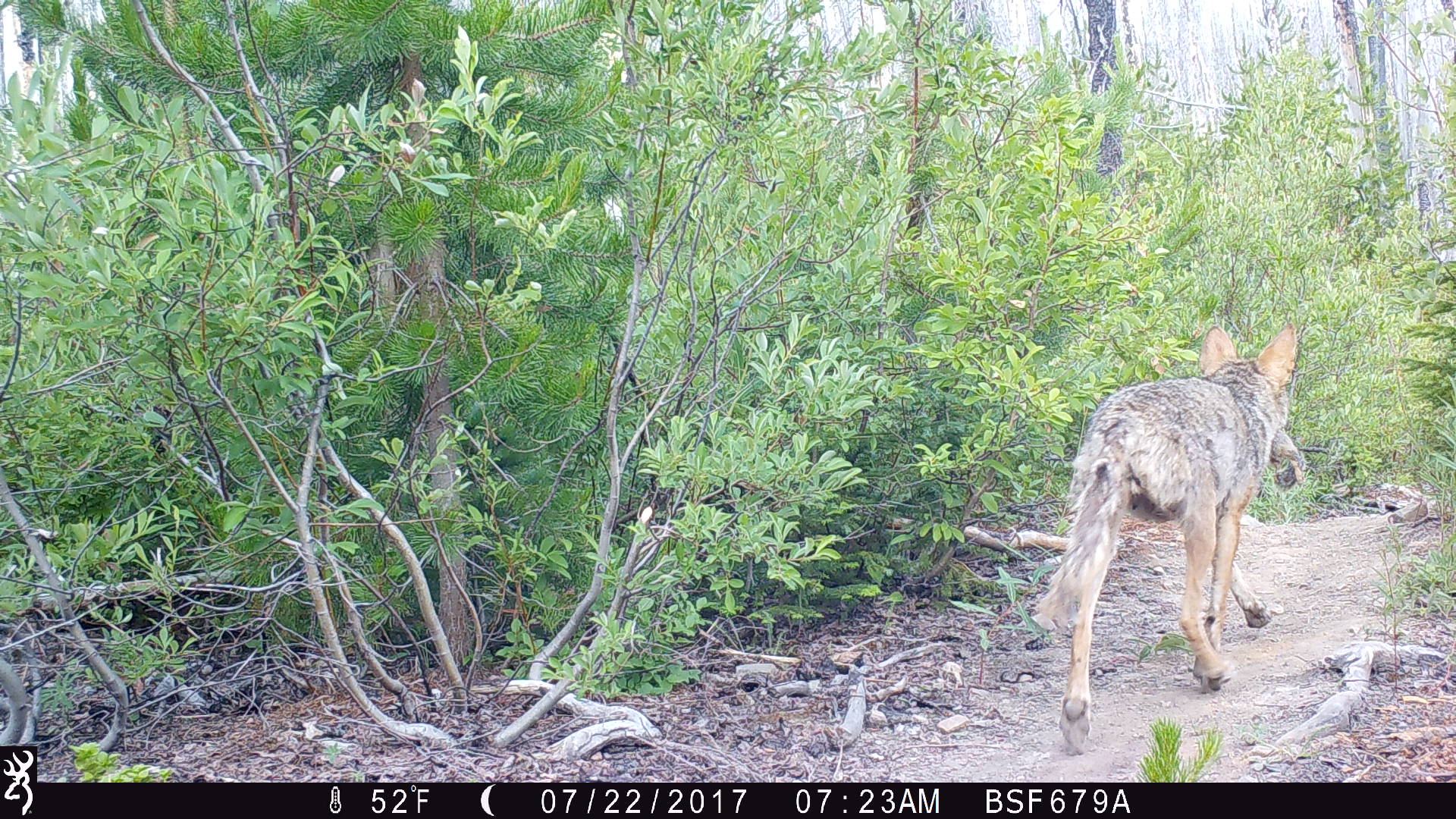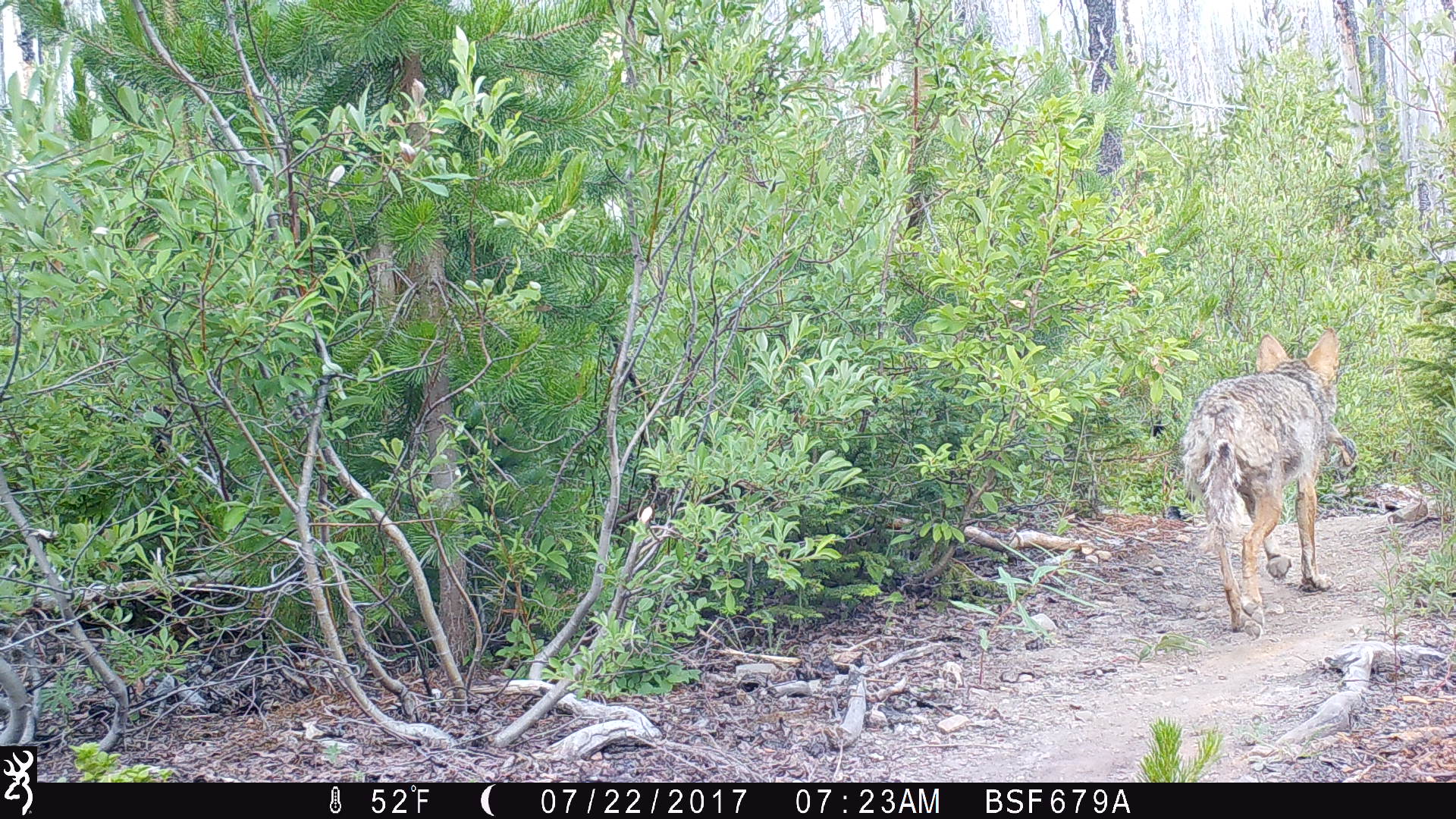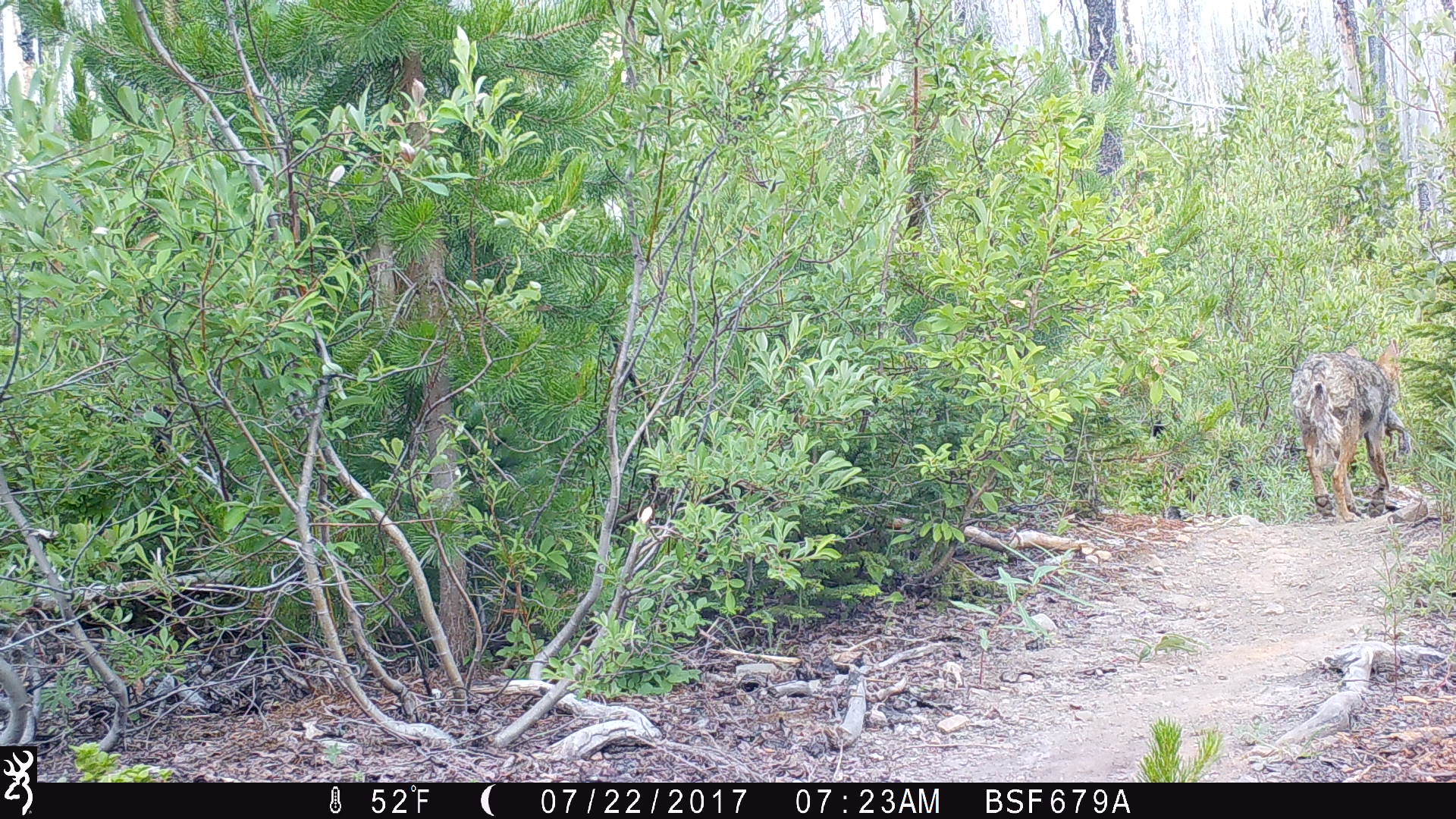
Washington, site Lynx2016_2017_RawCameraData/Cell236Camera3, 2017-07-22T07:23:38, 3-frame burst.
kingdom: Animalia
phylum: Chordata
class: Mammalia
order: Carnivora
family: Canidae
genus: Canis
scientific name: Canis latrans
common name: coyote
Canis latrans (coyote). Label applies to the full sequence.